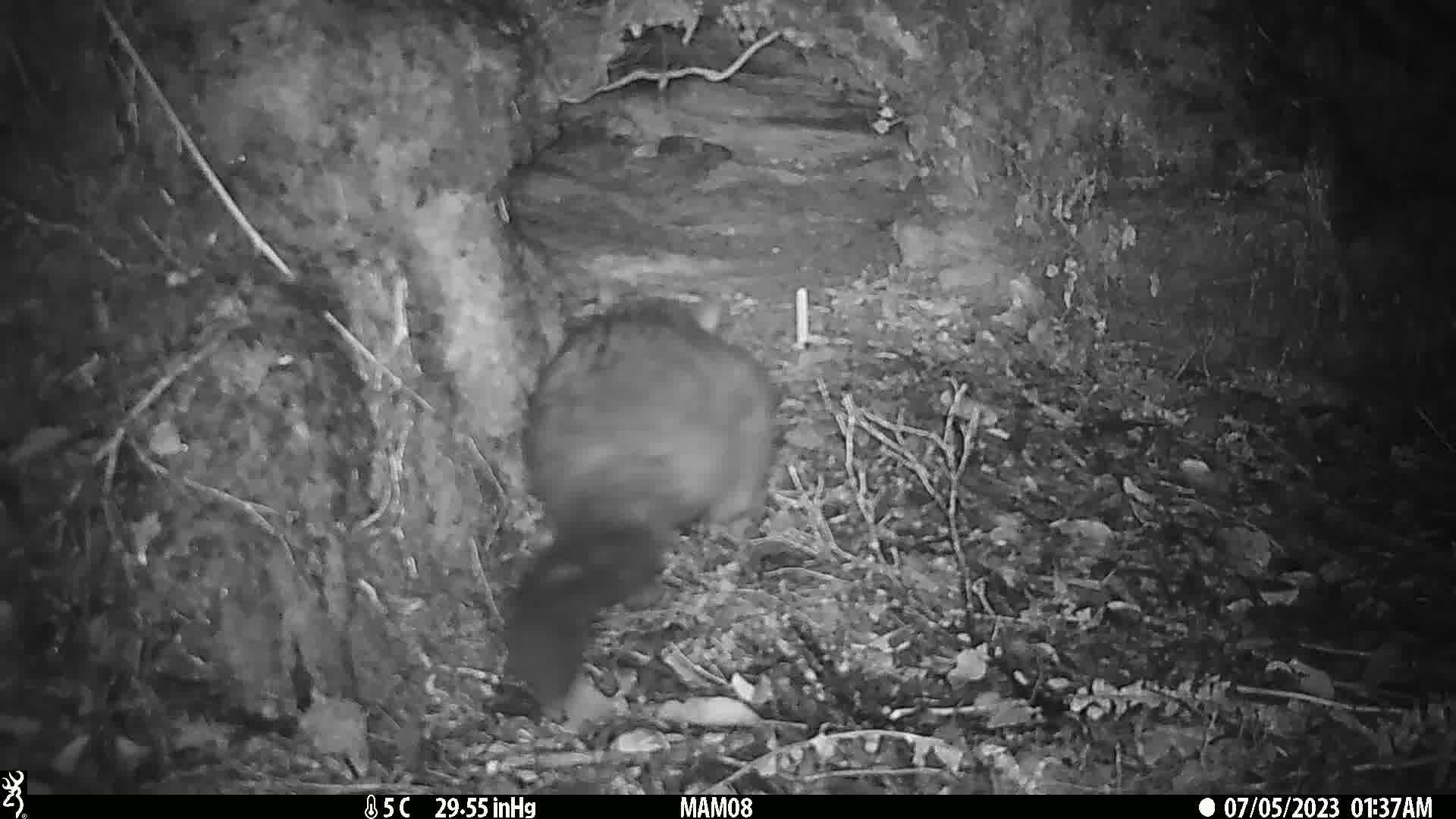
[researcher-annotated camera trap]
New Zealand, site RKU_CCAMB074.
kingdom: Animalia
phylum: Chordata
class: Mammalia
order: Diprotodontia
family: Phalangeridae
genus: Trichosurus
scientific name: Trichosurus vulpecula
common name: common brushtail possum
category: possum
Possum (common brushtail possum) (Trichosurus vulpecula).